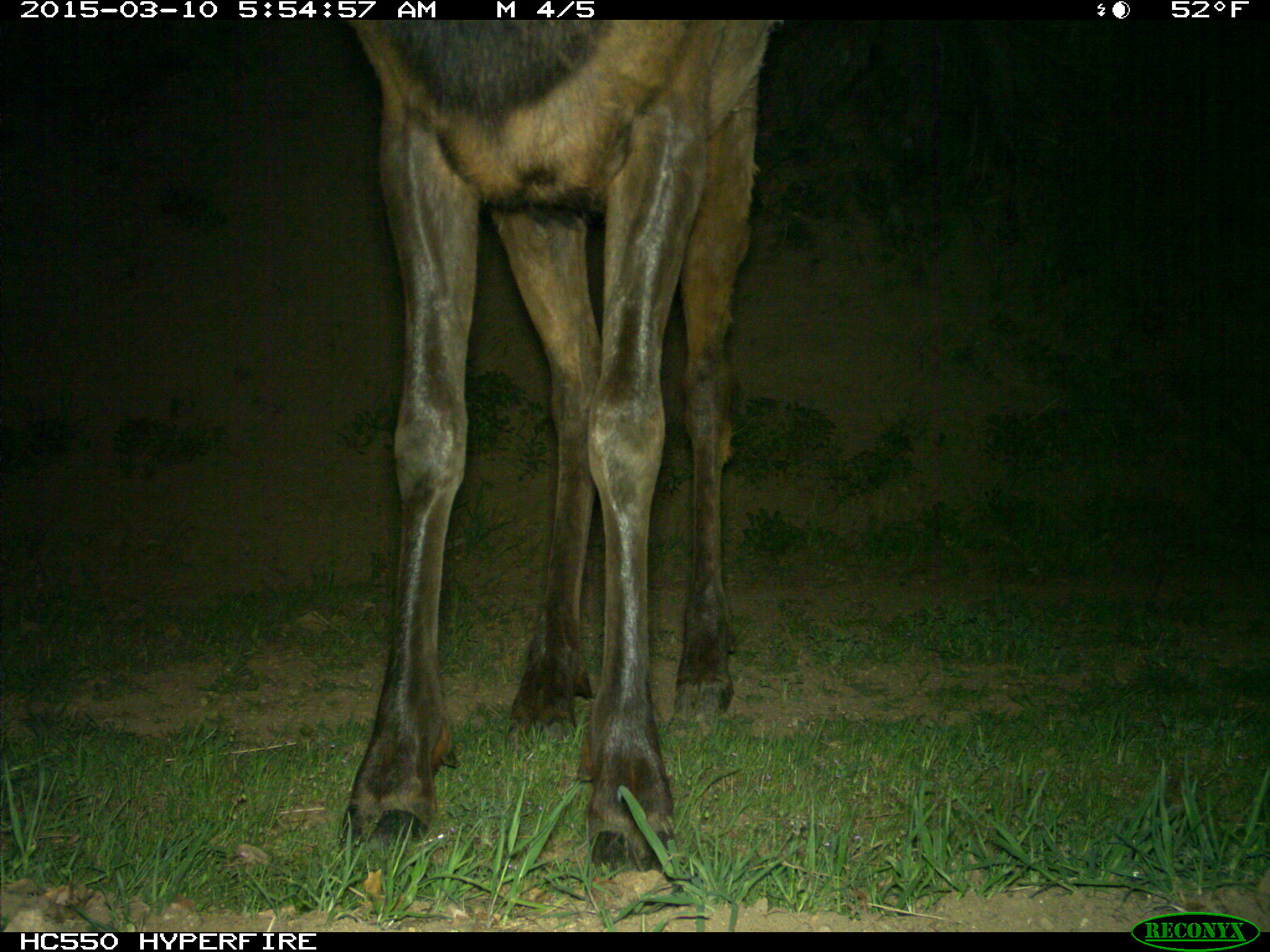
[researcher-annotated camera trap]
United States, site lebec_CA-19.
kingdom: Animalia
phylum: Chordata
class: Mammalia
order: Artiodactyla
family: Cervidae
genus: Cervus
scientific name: Cervus canadensis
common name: elk